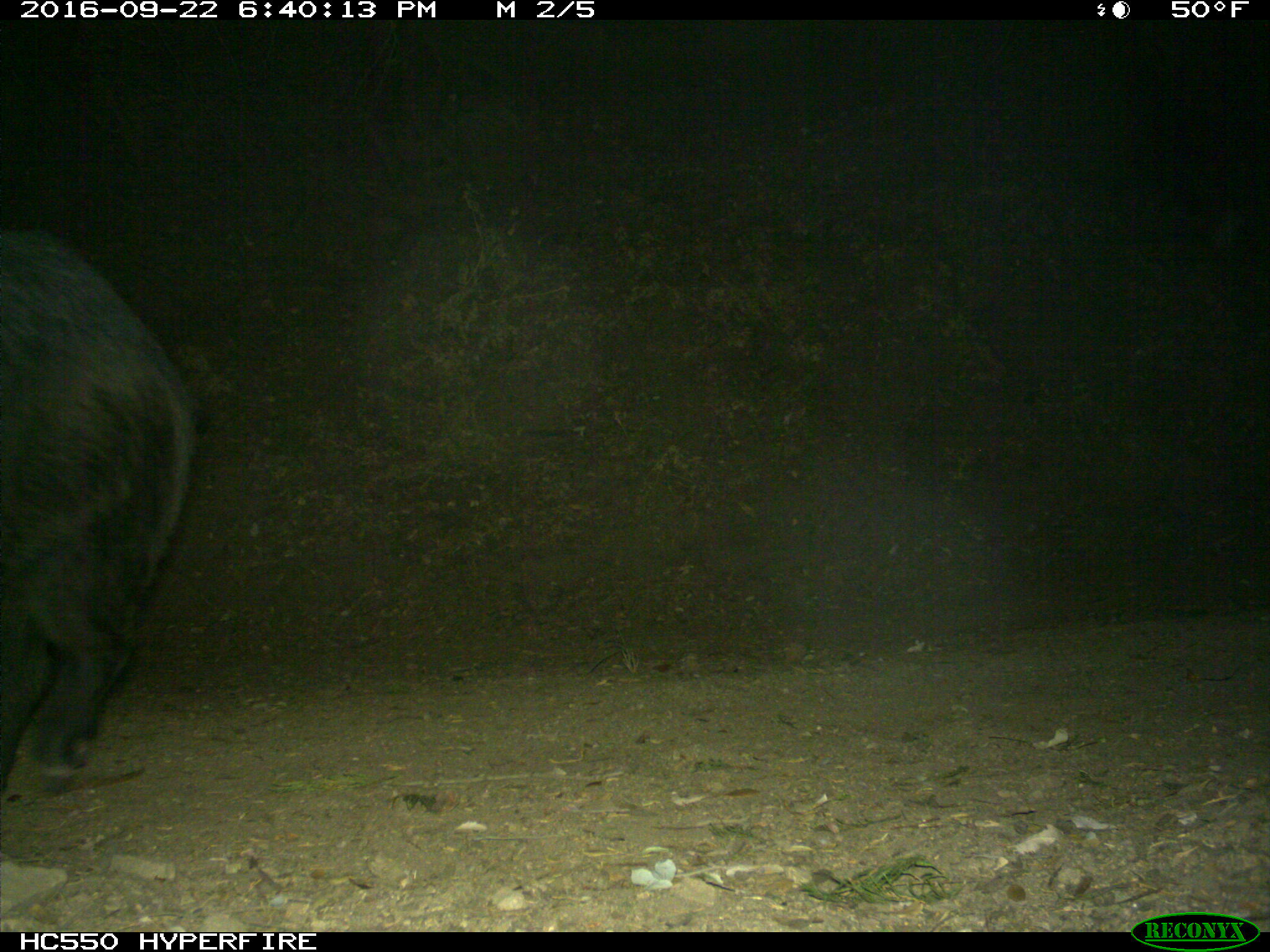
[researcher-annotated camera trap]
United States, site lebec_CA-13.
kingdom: Animalia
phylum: Chordata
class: Mammalia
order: Artiodactyla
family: Suidae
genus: Sus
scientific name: Sus scrofa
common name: wild boar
Sus scrofa (wild boar).